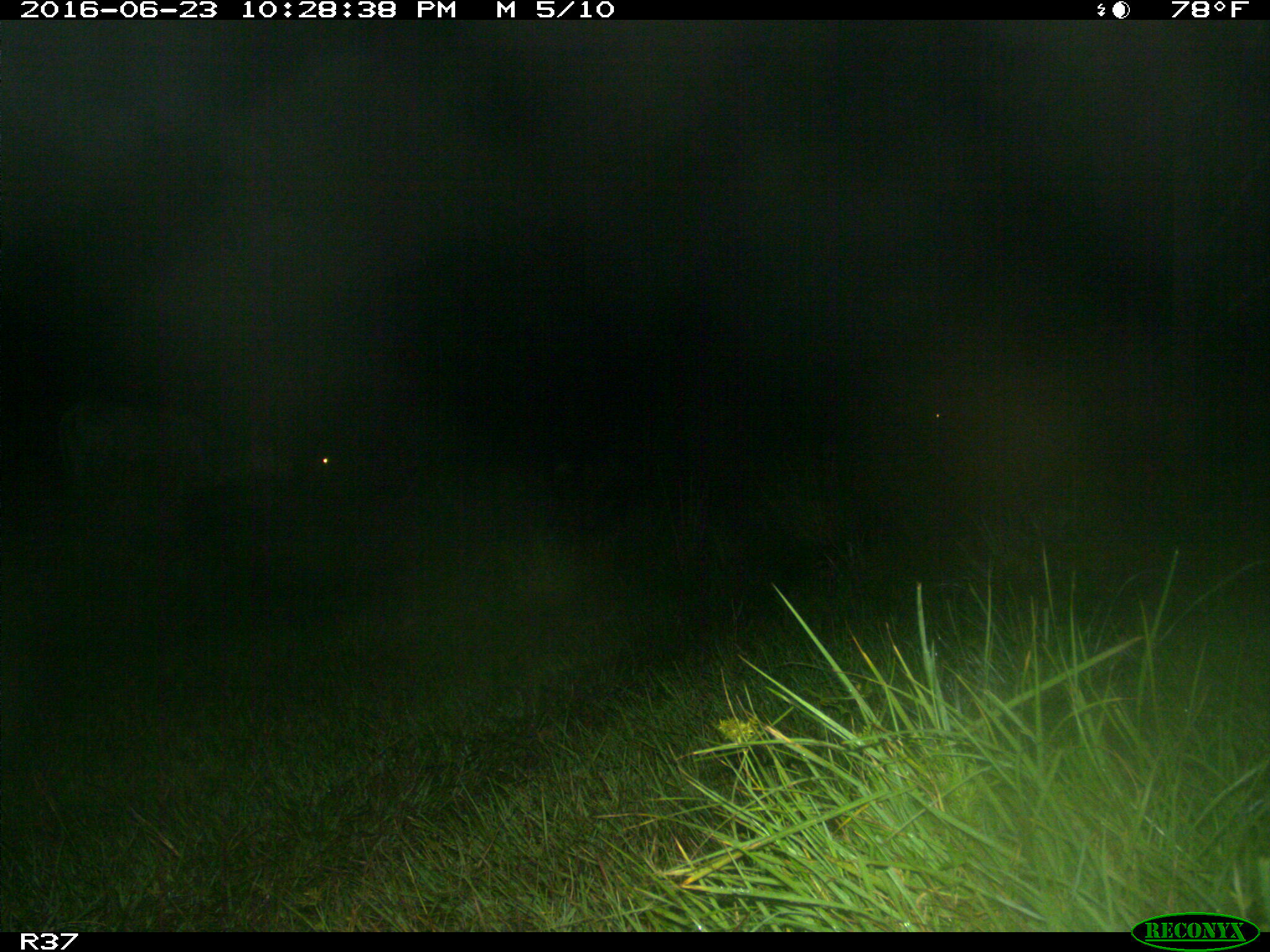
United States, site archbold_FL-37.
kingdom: Animalia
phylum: Chordata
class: Mammalia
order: Artiodactyla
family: Bovidae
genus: Bos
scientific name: Bos taurus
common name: domestic cow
Bos taurus (domestic cow).